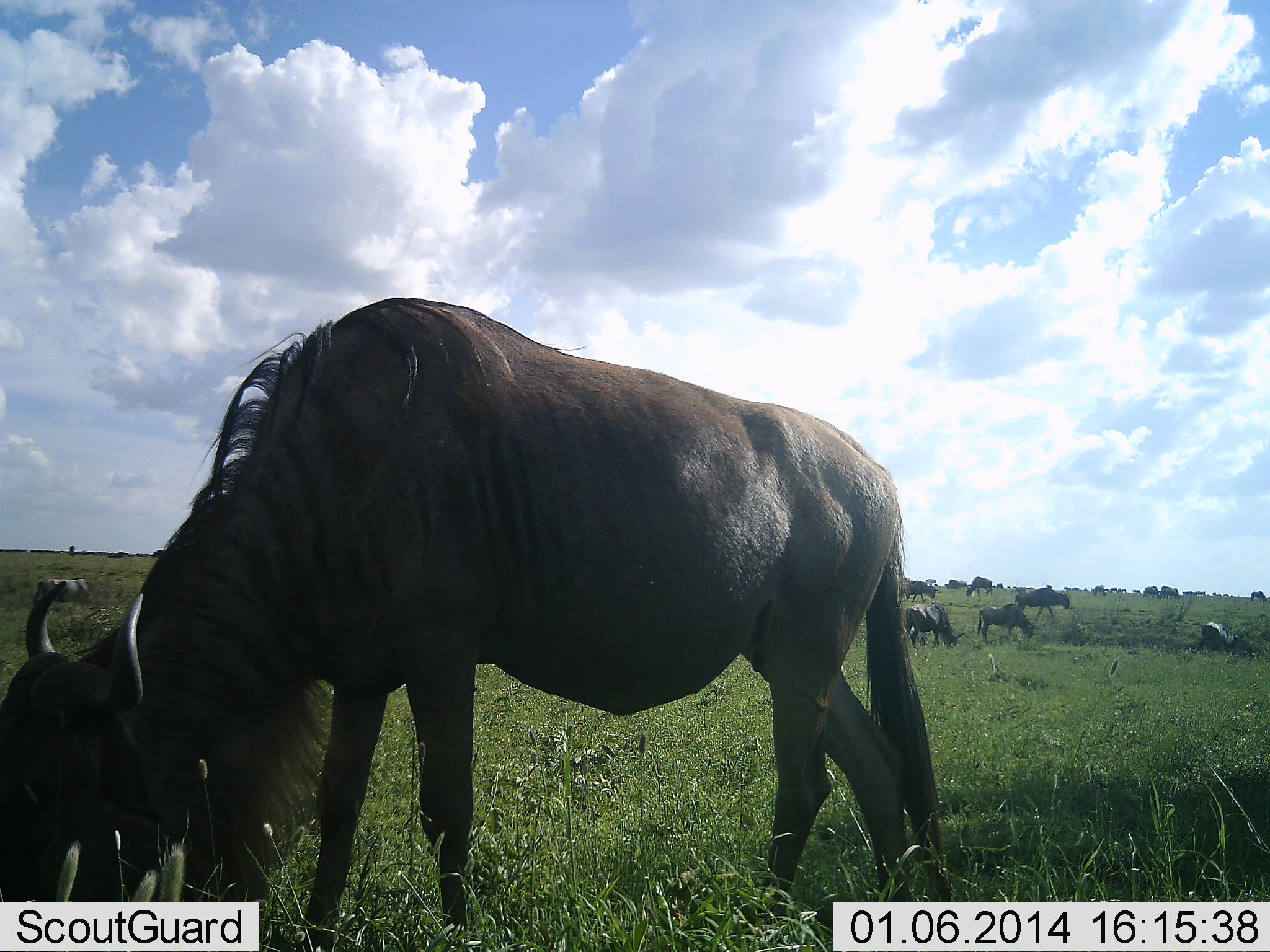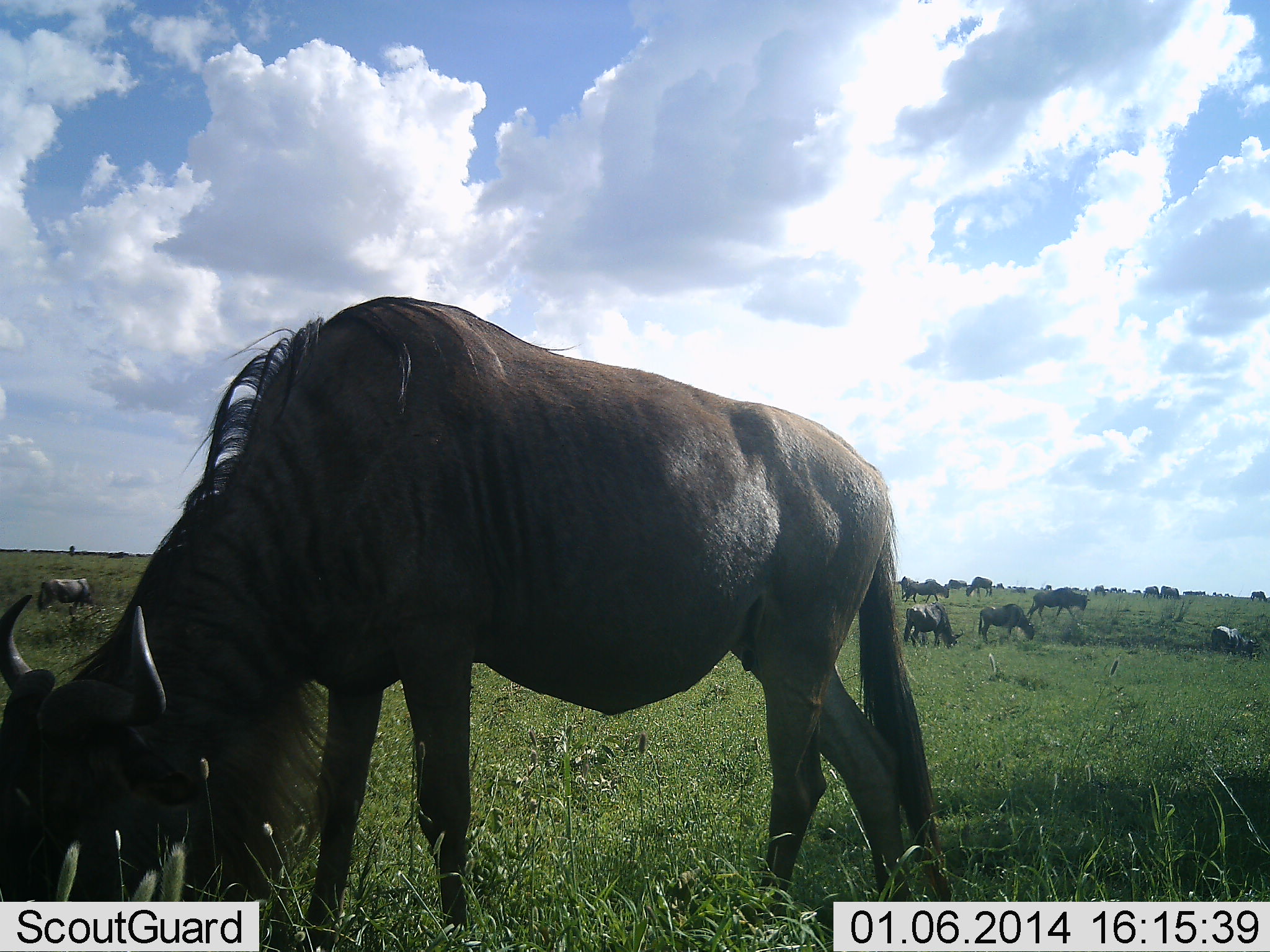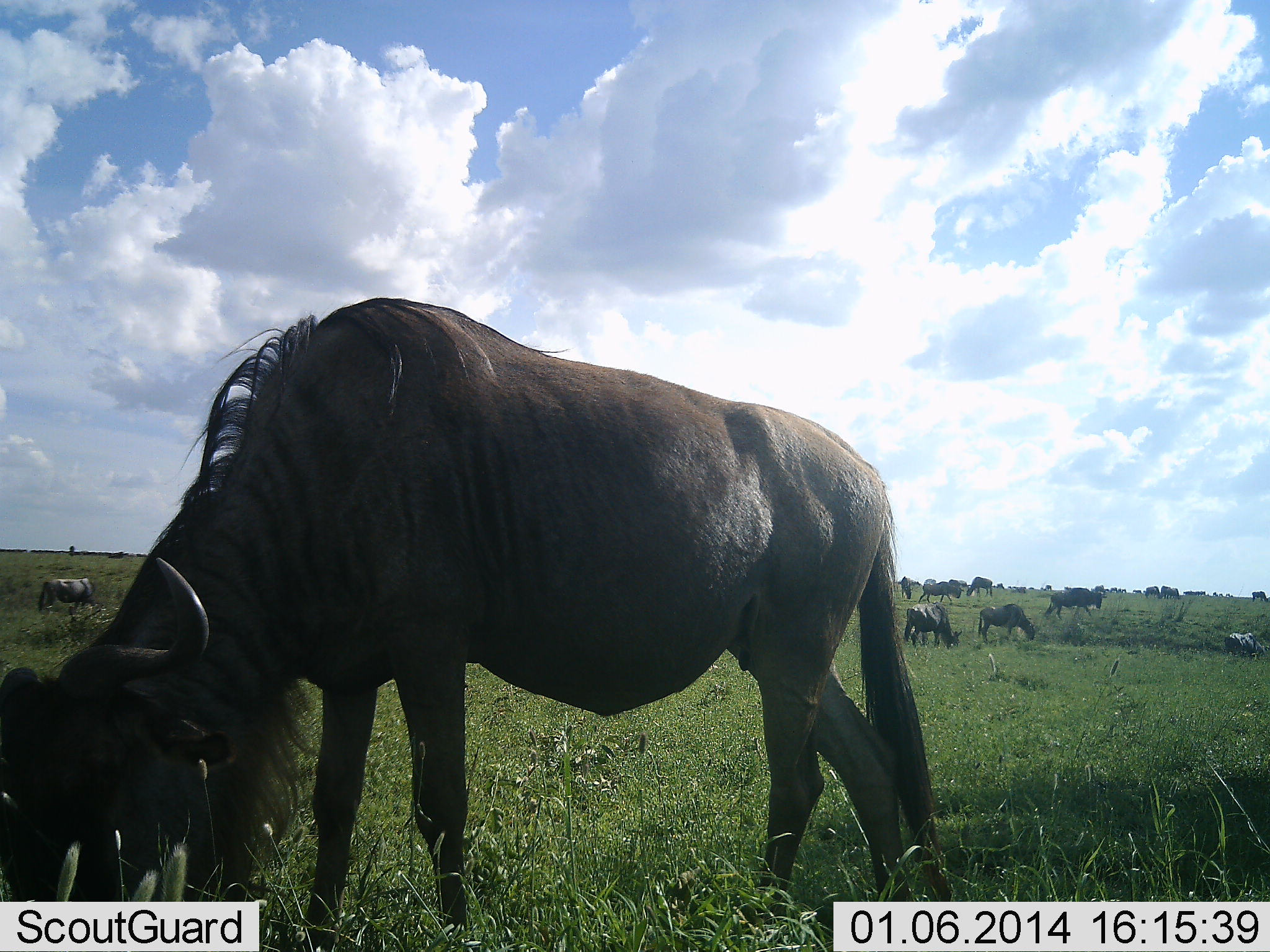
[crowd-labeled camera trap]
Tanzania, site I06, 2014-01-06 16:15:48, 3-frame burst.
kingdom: Animalia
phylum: Chordata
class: Mammalia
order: Artiodactyla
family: Bovidae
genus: Connochaetes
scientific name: Connochaetes taurinus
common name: blue wildebeest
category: wildebeest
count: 11-50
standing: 60%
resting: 10%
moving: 30%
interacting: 0%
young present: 0%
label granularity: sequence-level